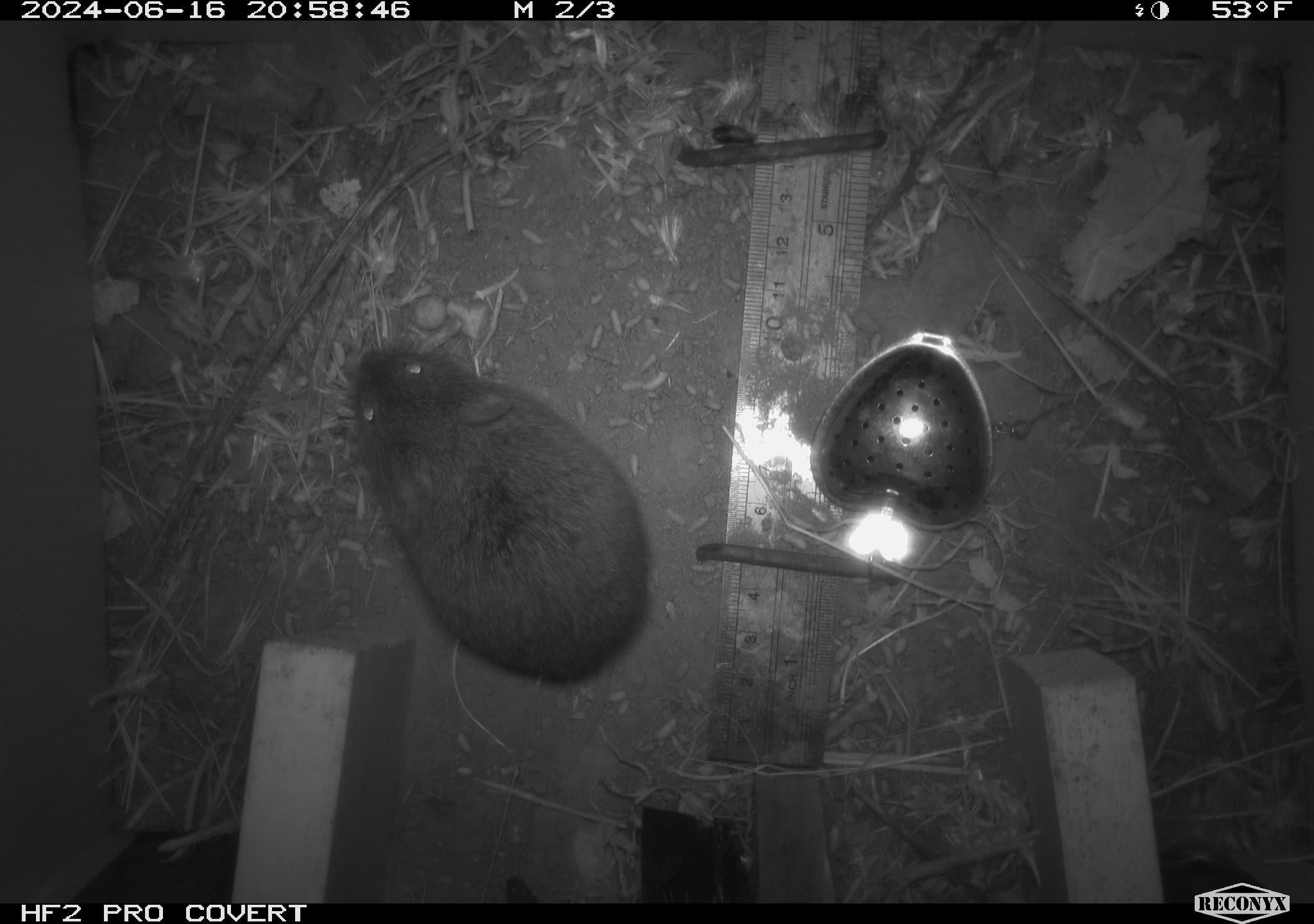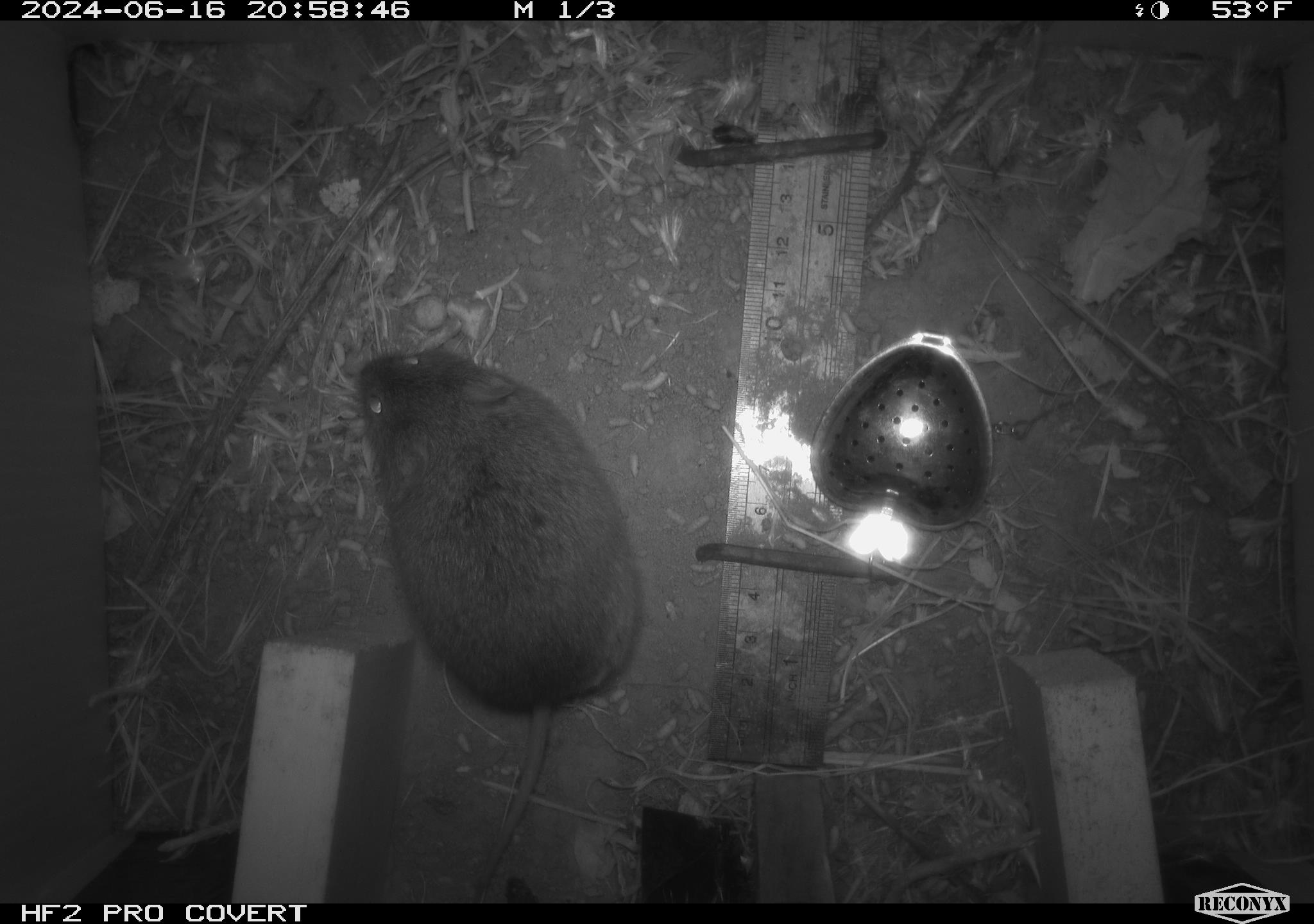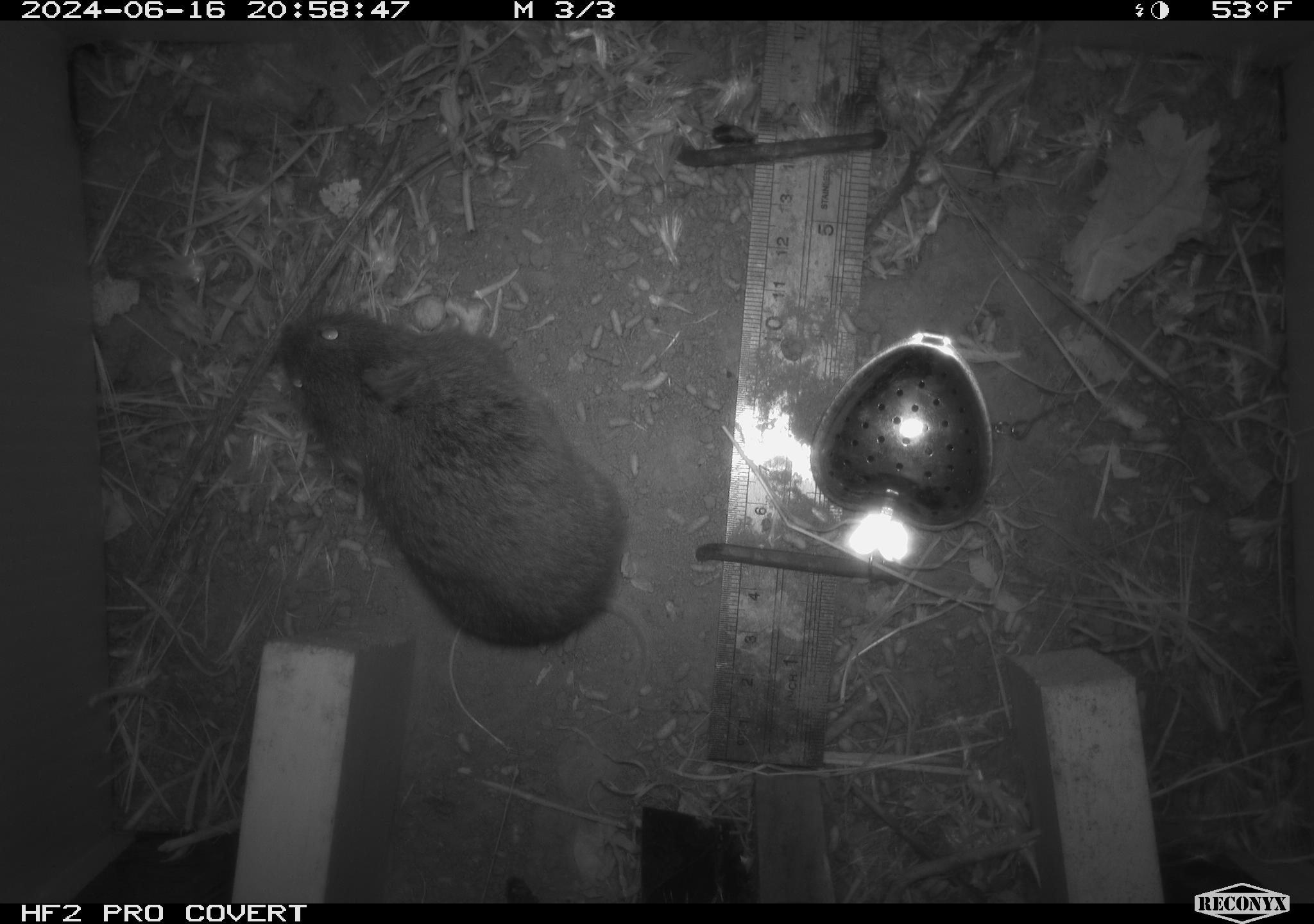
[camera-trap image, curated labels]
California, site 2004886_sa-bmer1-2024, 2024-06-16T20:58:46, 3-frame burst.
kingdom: Animalia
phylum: Chordata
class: Mammalia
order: Rodentia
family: Cricetidae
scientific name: Cricetidae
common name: hamsters, voles, lemmings, and allies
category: cricetidae family